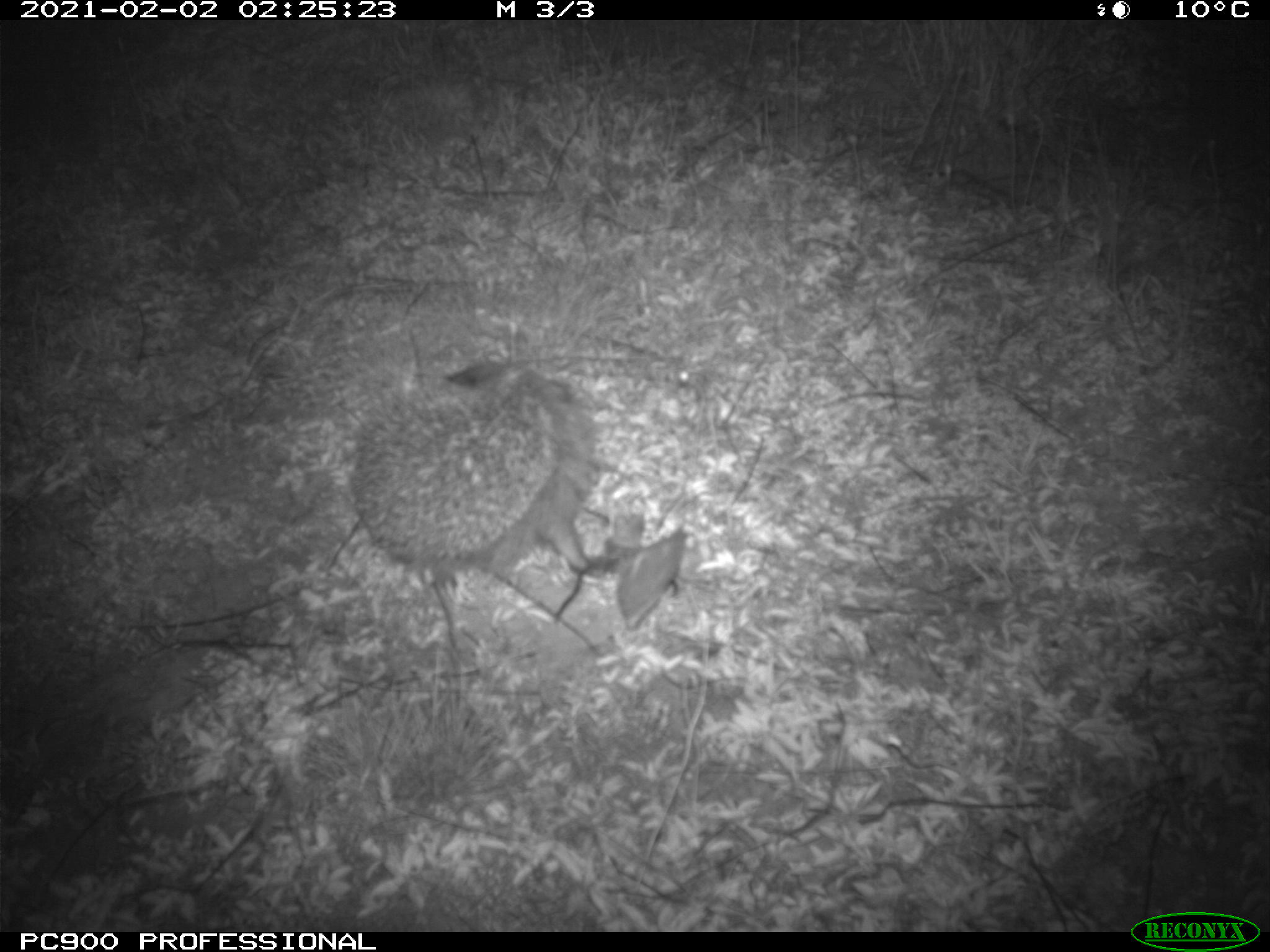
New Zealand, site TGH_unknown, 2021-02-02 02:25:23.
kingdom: Animalia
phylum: Chordata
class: Mammalia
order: Eulipotyphla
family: Erinaceidae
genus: Erinaceus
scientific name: Erinaceus europaeus europaeus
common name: european hedgehog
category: hedgehog